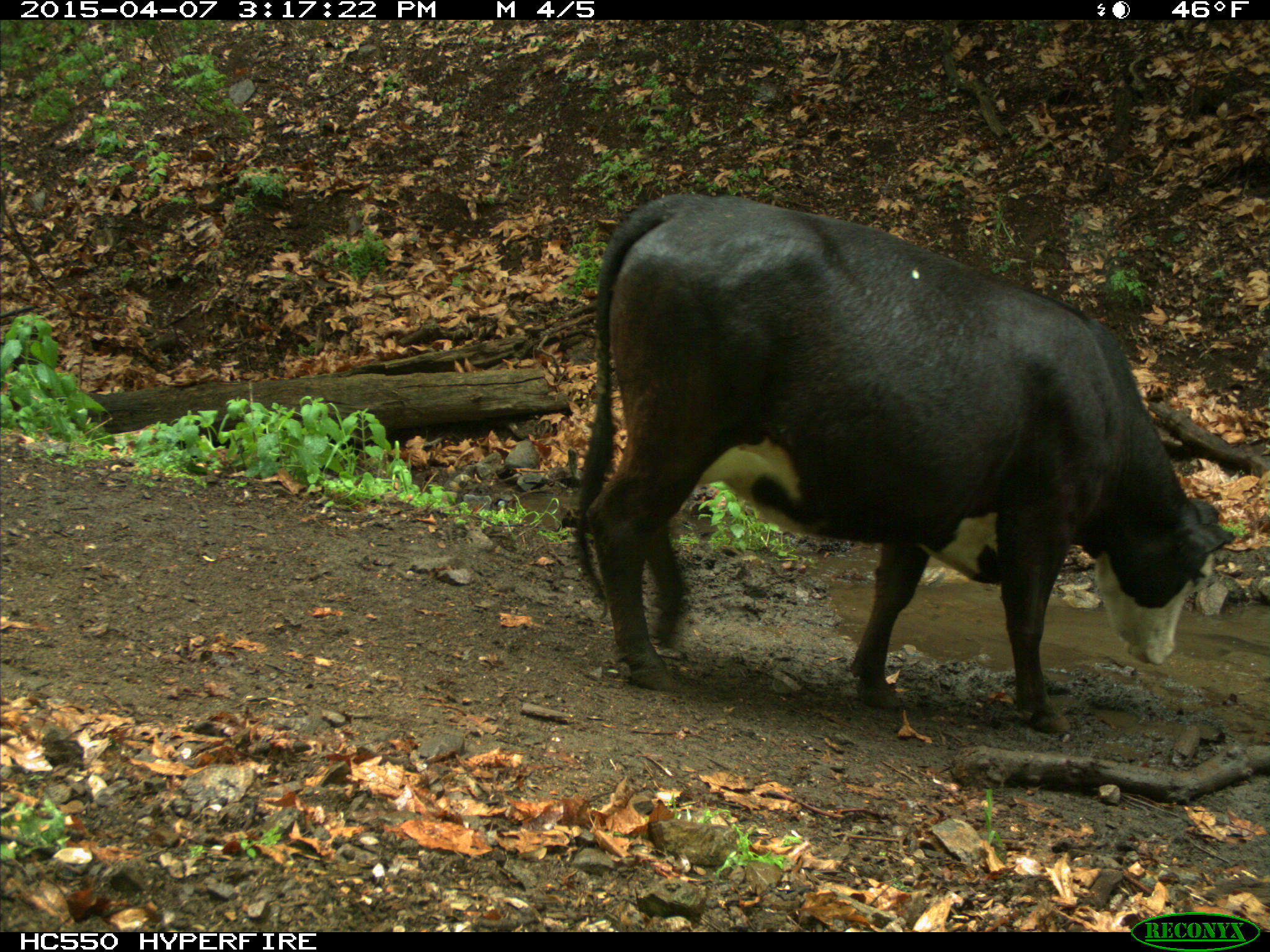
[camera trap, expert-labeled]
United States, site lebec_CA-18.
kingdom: Animalia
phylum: Chordata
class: Mammalia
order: Artiodactyla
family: Bovidae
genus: Bos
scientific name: Bos taurus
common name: domestic cow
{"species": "Bos taurus (domestic cow)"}